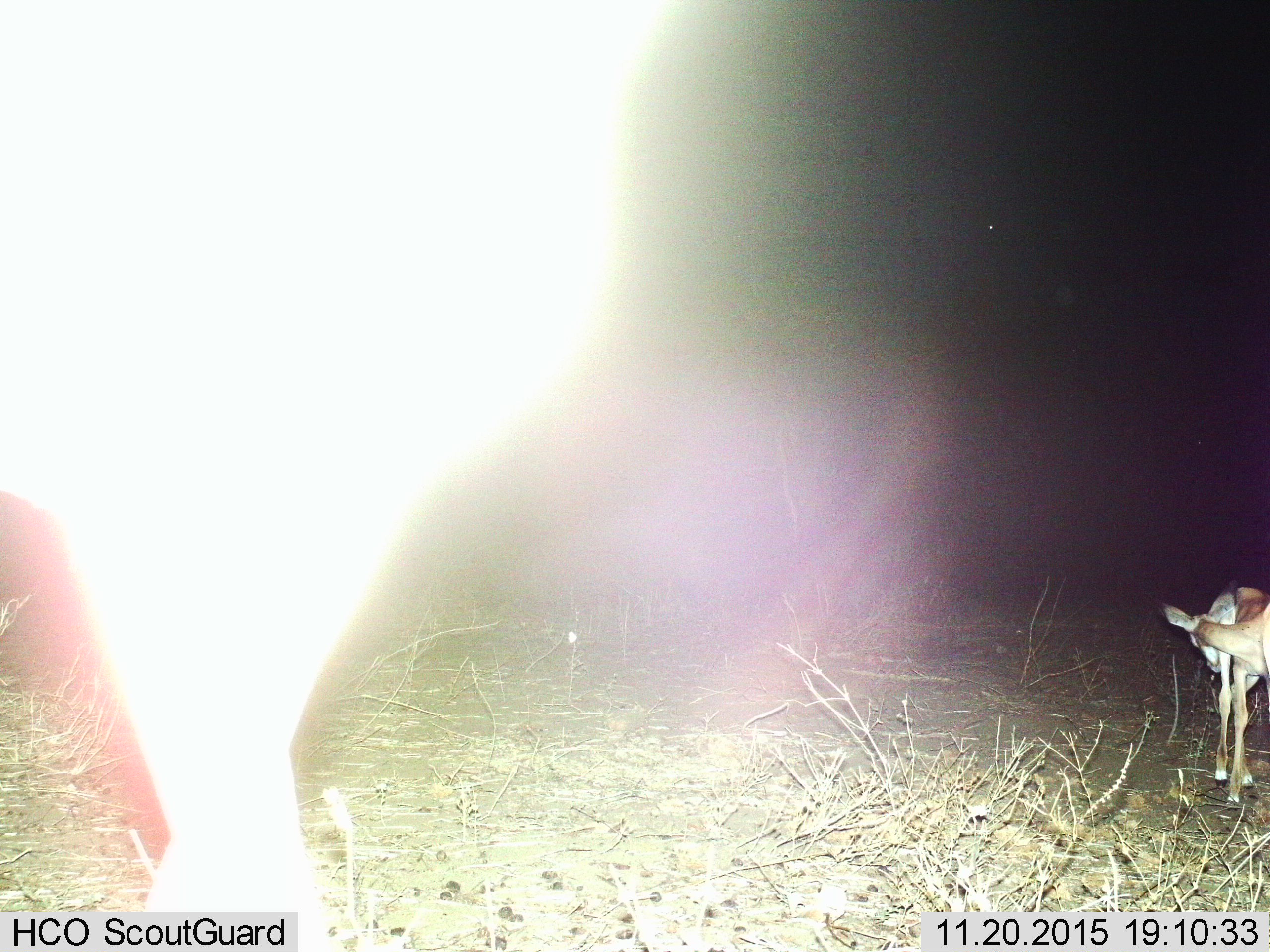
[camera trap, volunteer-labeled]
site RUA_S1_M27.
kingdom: Animalia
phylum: Chordata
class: Mammalia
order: Artiodactyla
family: Bovidae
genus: Aepyceros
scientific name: Aepyceros melampus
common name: impala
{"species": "impala (Aepyceros melampus)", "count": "2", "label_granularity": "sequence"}